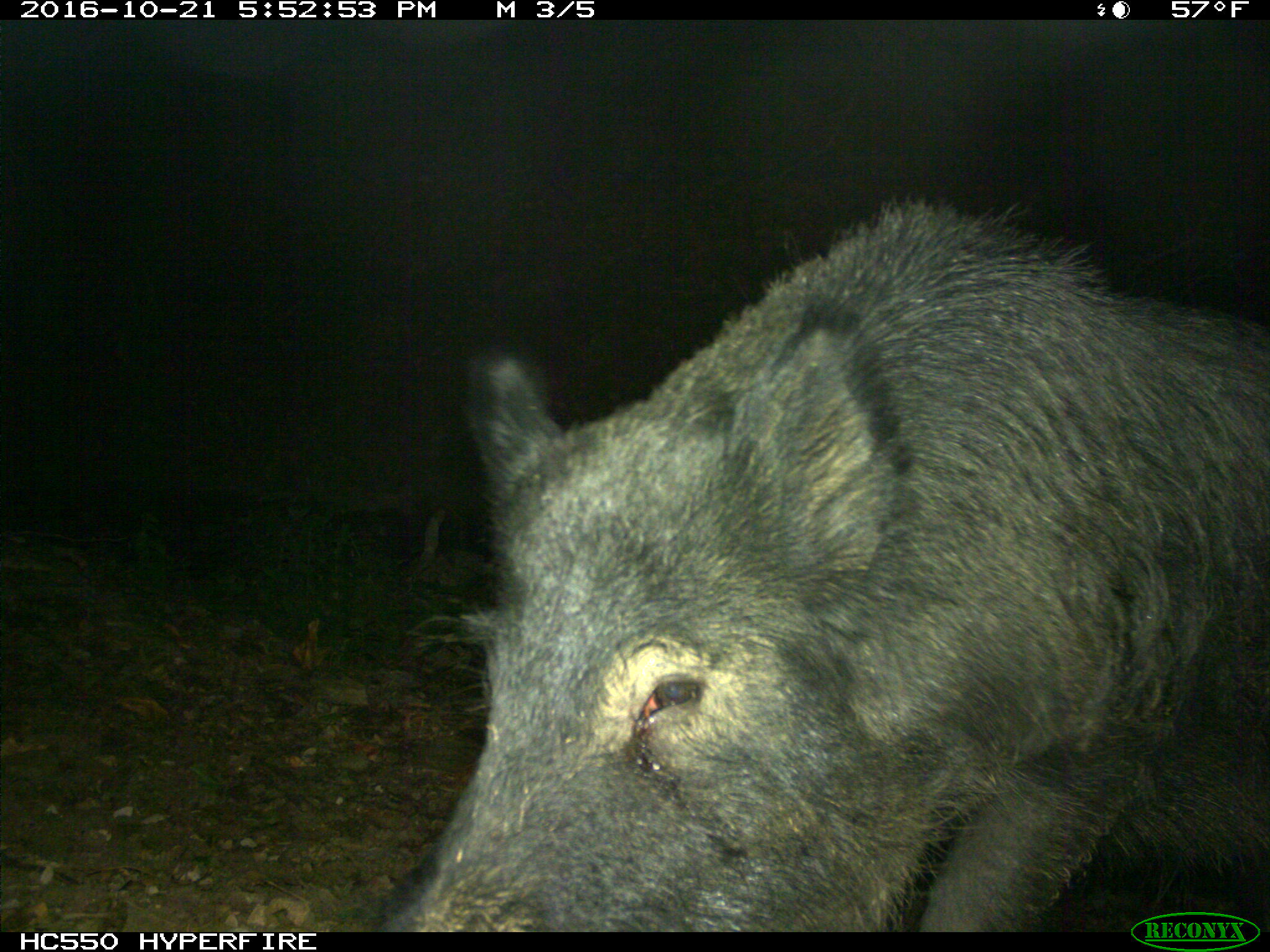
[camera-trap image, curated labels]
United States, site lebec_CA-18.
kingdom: Animalia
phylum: Chordata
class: Mammalia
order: Artiodactyla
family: Suidae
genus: Sus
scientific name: Sus scrofa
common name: wild boar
Sus scrofa (wild boar).